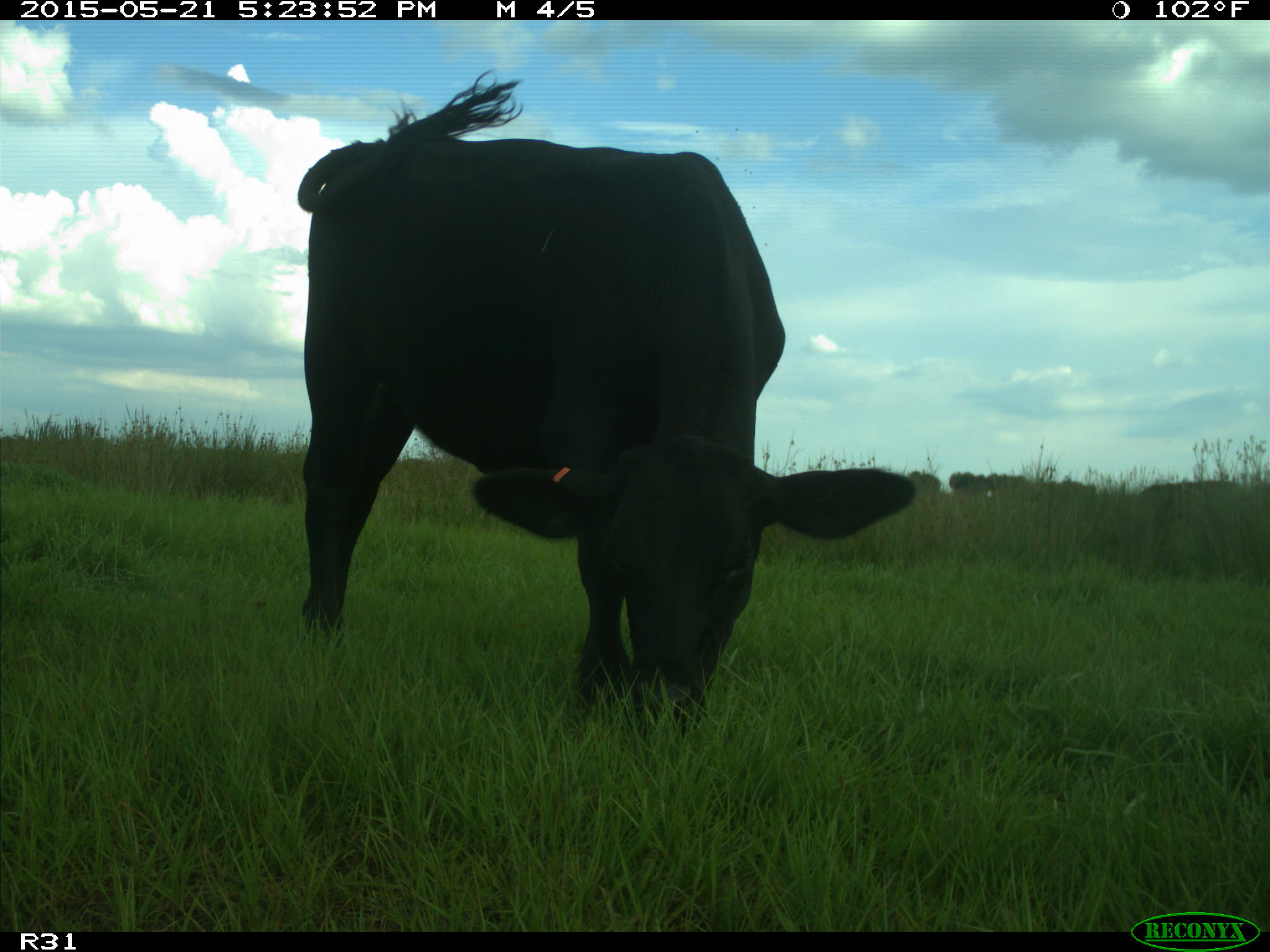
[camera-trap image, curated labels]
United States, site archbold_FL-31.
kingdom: Animalia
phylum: Chordata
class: Mammalia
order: Artiodactyla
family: Bovidae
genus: Bos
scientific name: Bos taurus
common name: domestic cow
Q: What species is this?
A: Bos taurus (domestic cow).